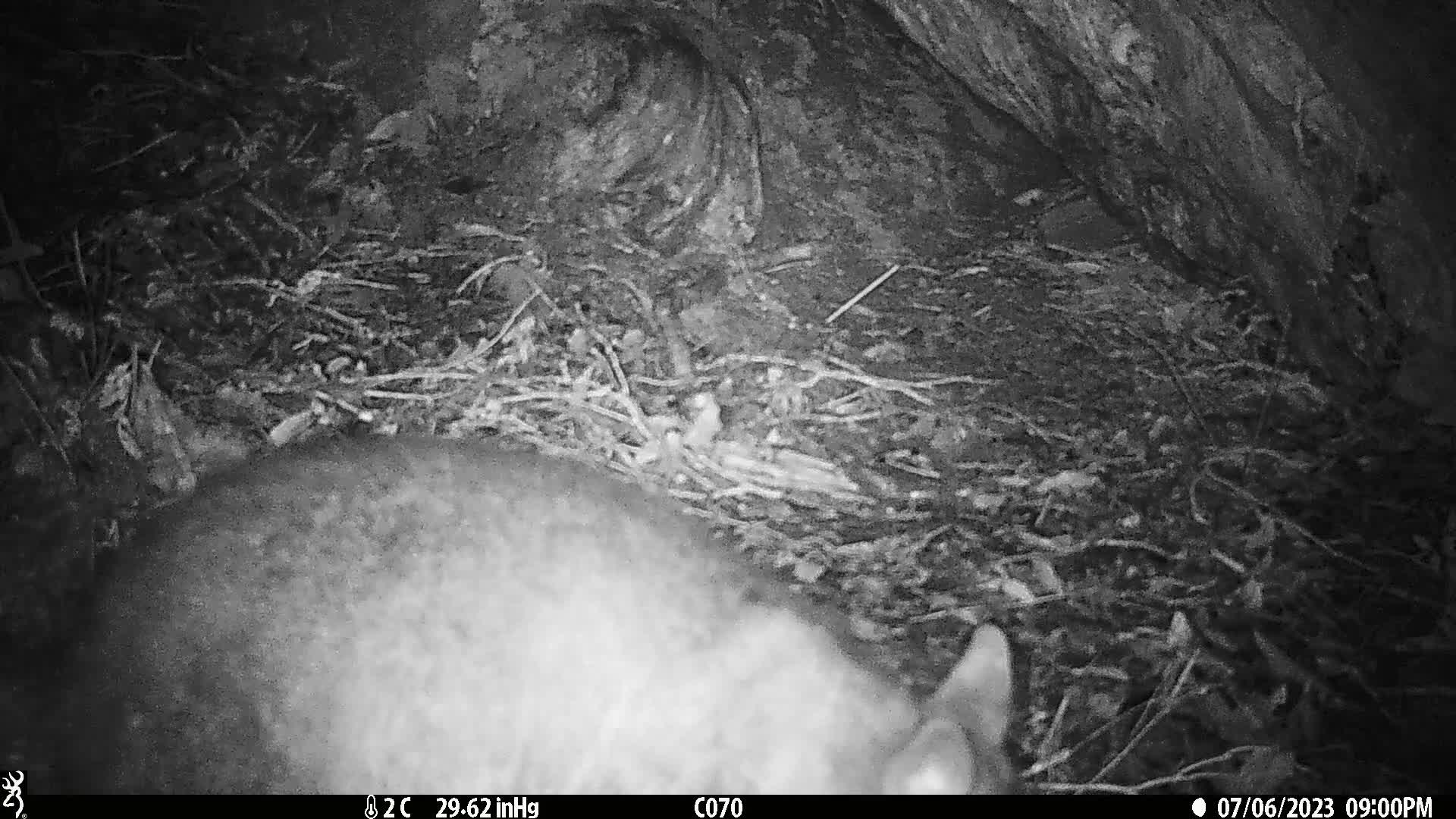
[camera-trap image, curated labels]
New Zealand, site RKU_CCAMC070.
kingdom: Animalia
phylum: Chordata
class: Mammalia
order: Diprotodontia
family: Phalangeridae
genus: Trichosurus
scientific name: Trichosurus vulpecula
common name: common brushtail possum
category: possum